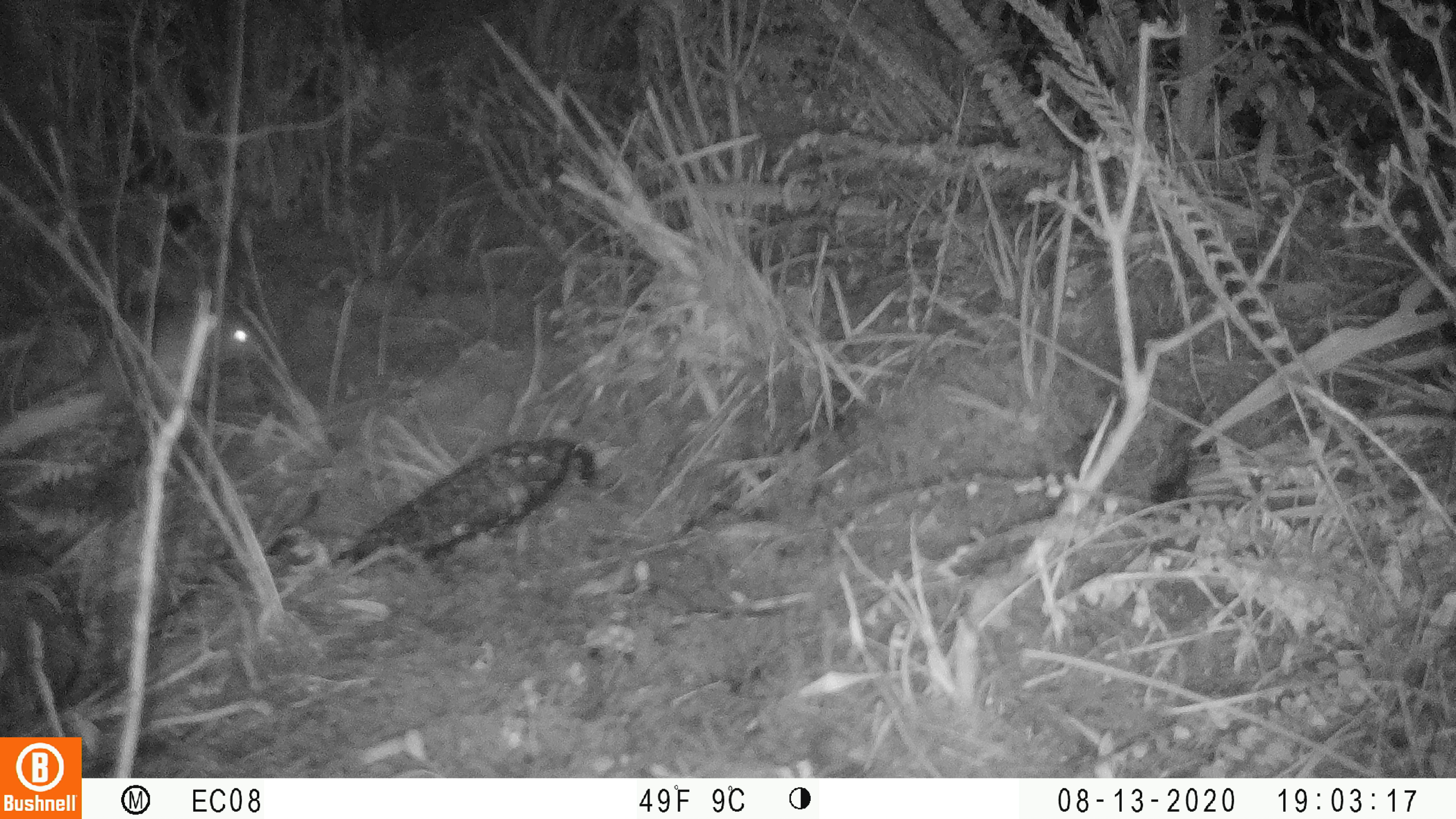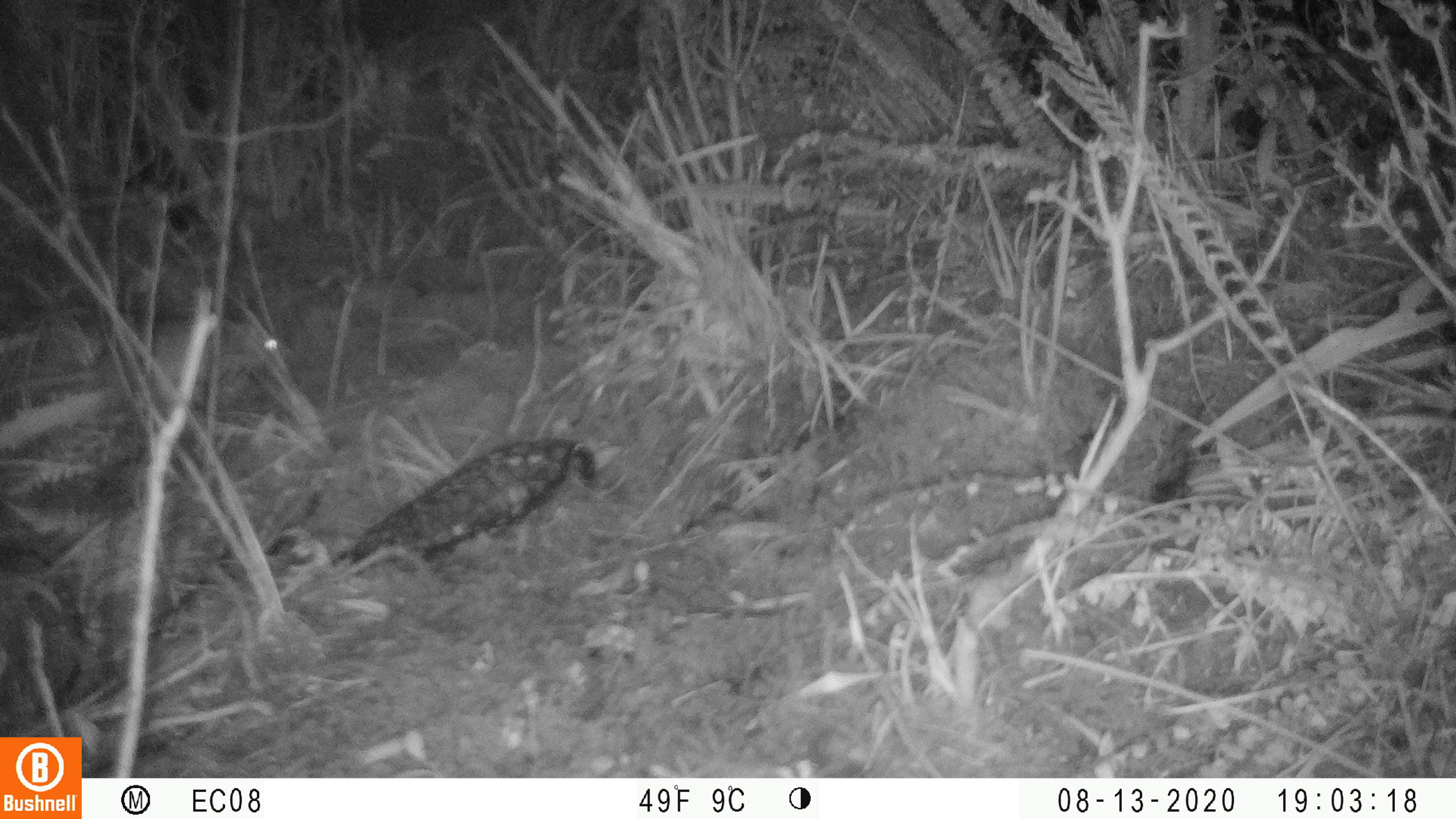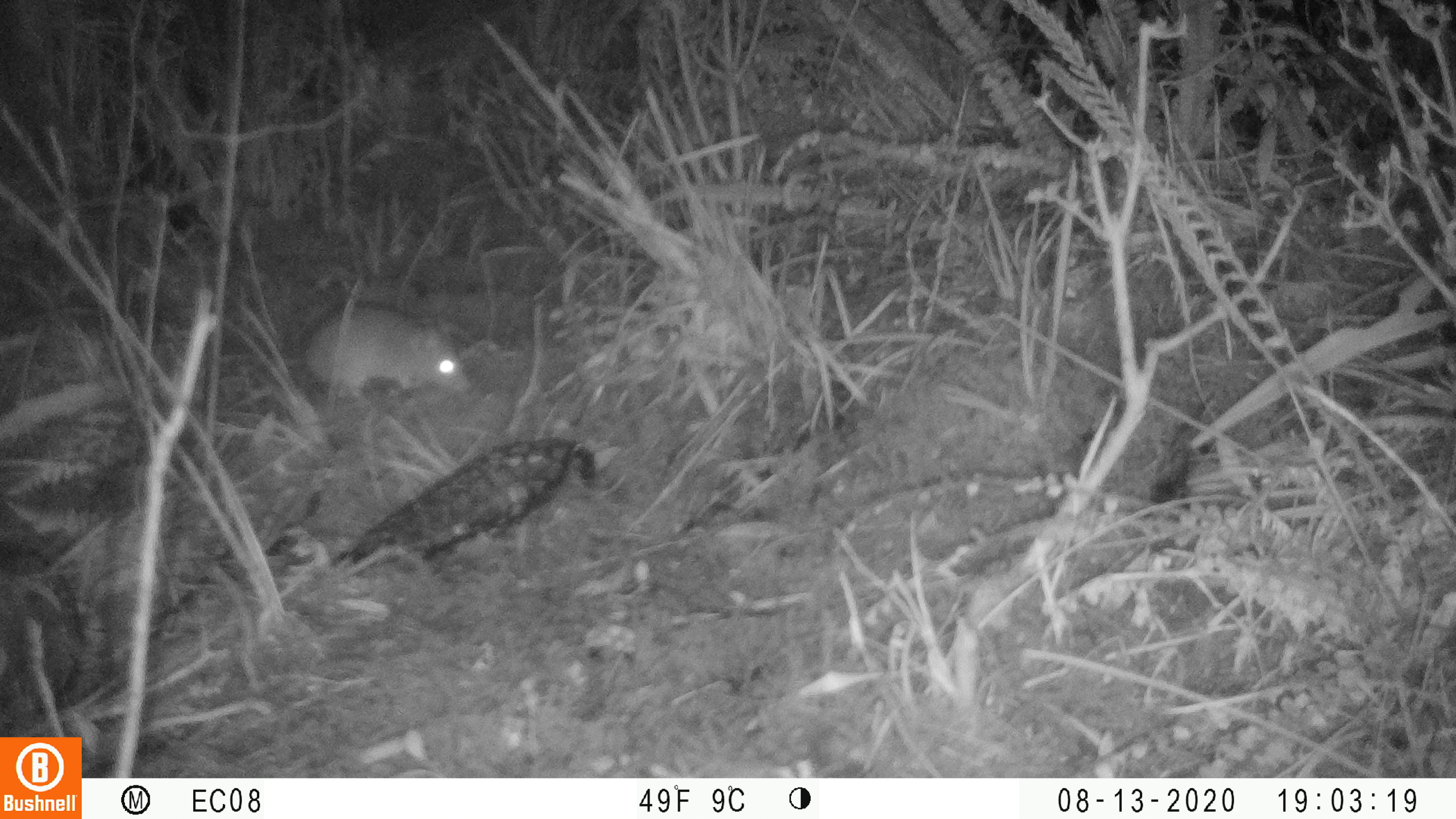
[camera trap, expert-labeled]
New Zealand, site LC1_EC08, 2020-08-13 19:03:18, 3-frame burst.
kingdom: Animalia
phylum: Chordata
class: Mammalia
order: Rodentia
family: Muridae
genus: Rattus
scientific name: Rattus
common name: rat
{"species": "rat (Rattus)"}